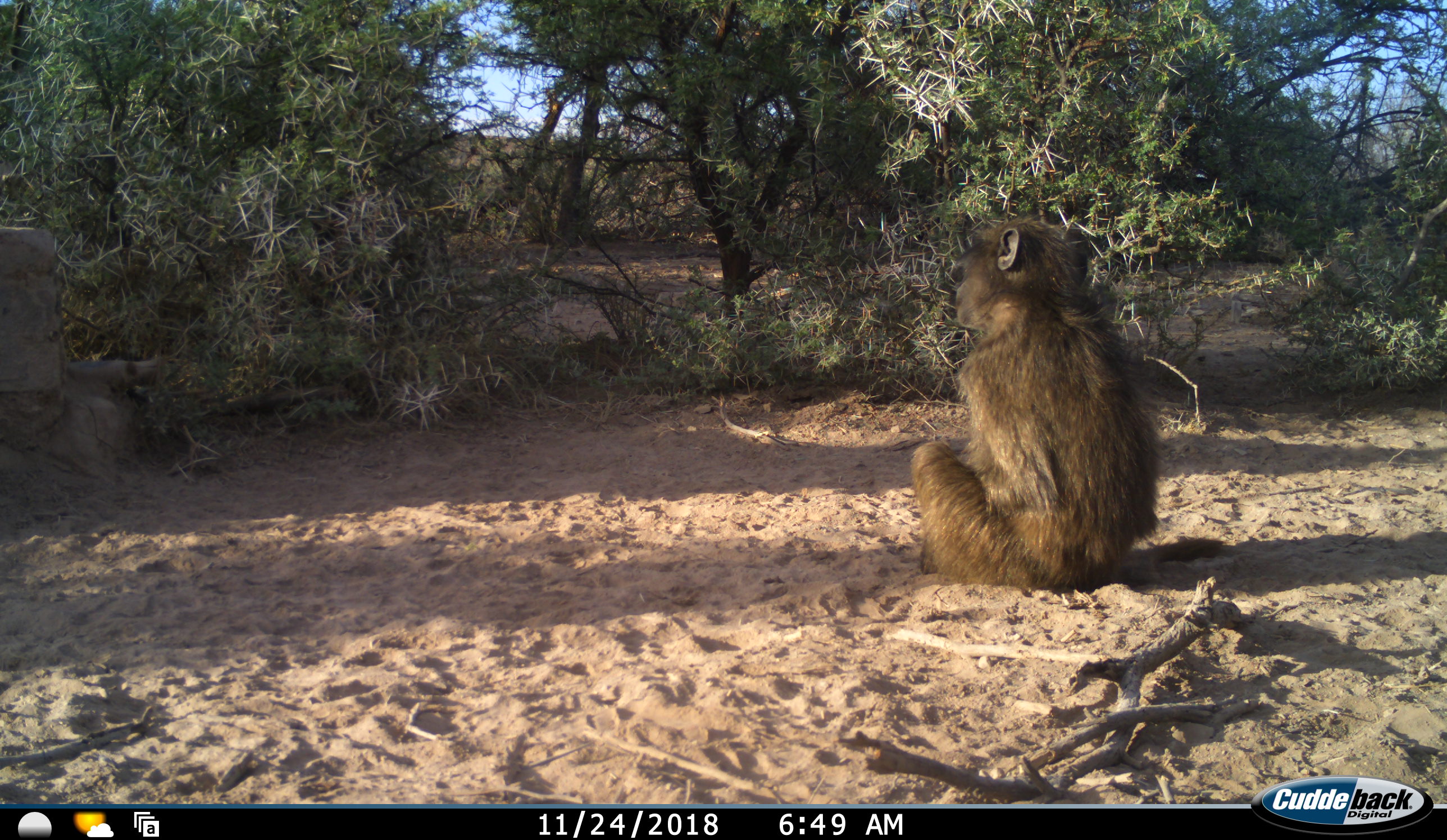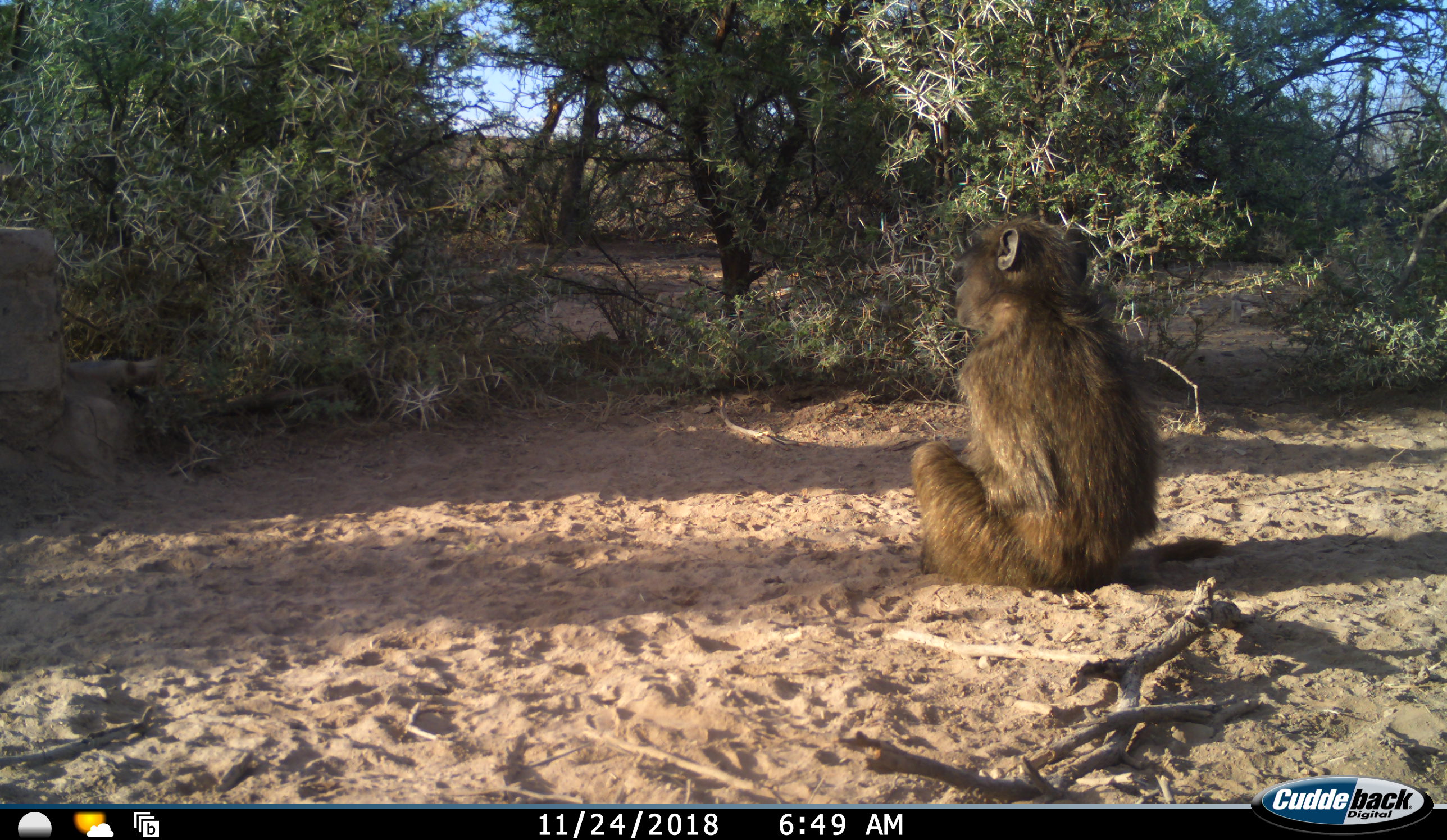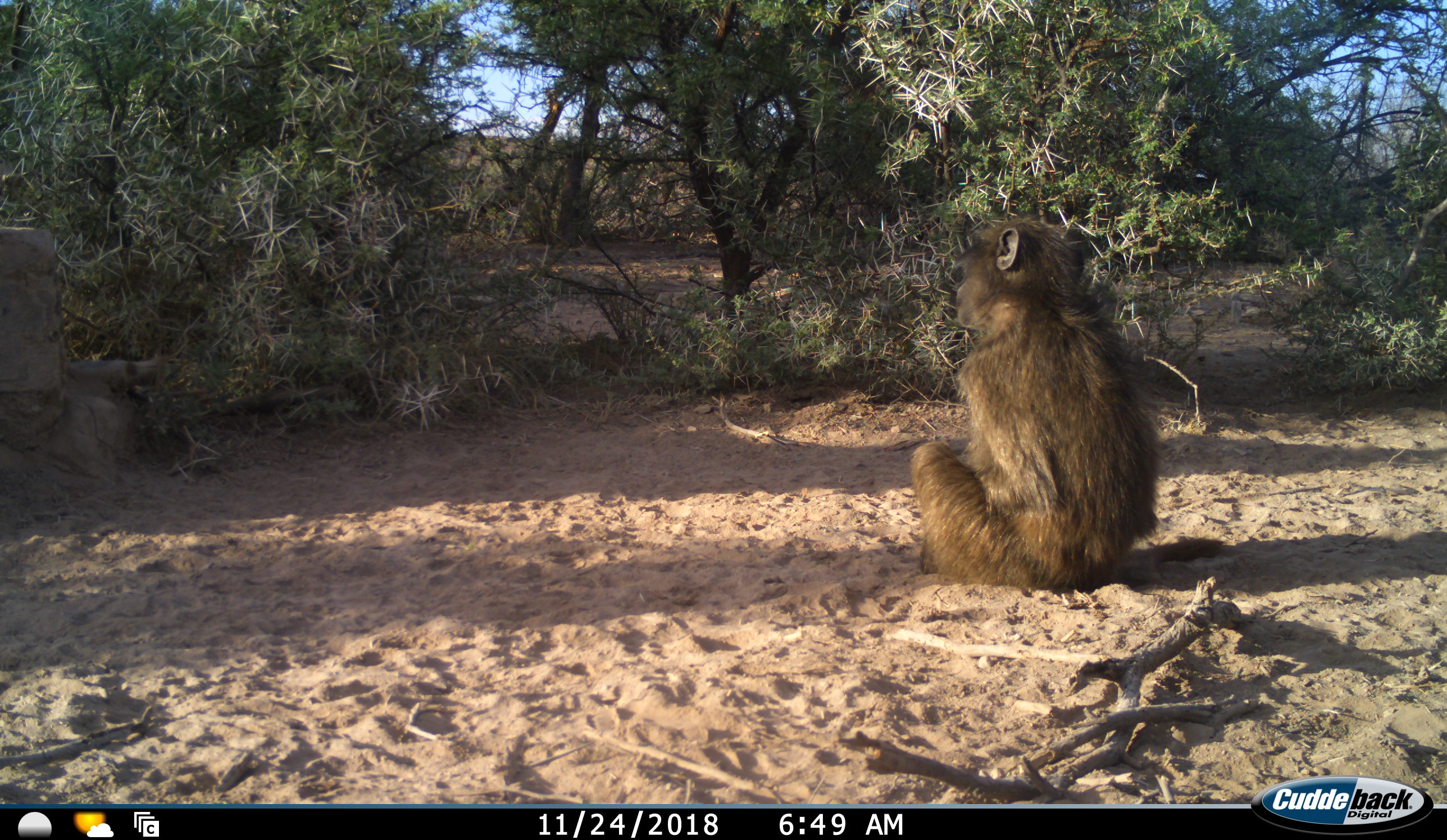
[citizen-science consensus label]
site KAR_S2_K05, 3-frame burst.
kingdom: Animalia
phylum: Chordata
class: Mammalia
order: Primates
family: Cercopithecidae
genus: Papio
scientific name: Papio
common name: baboon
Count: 1.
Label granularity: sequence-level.